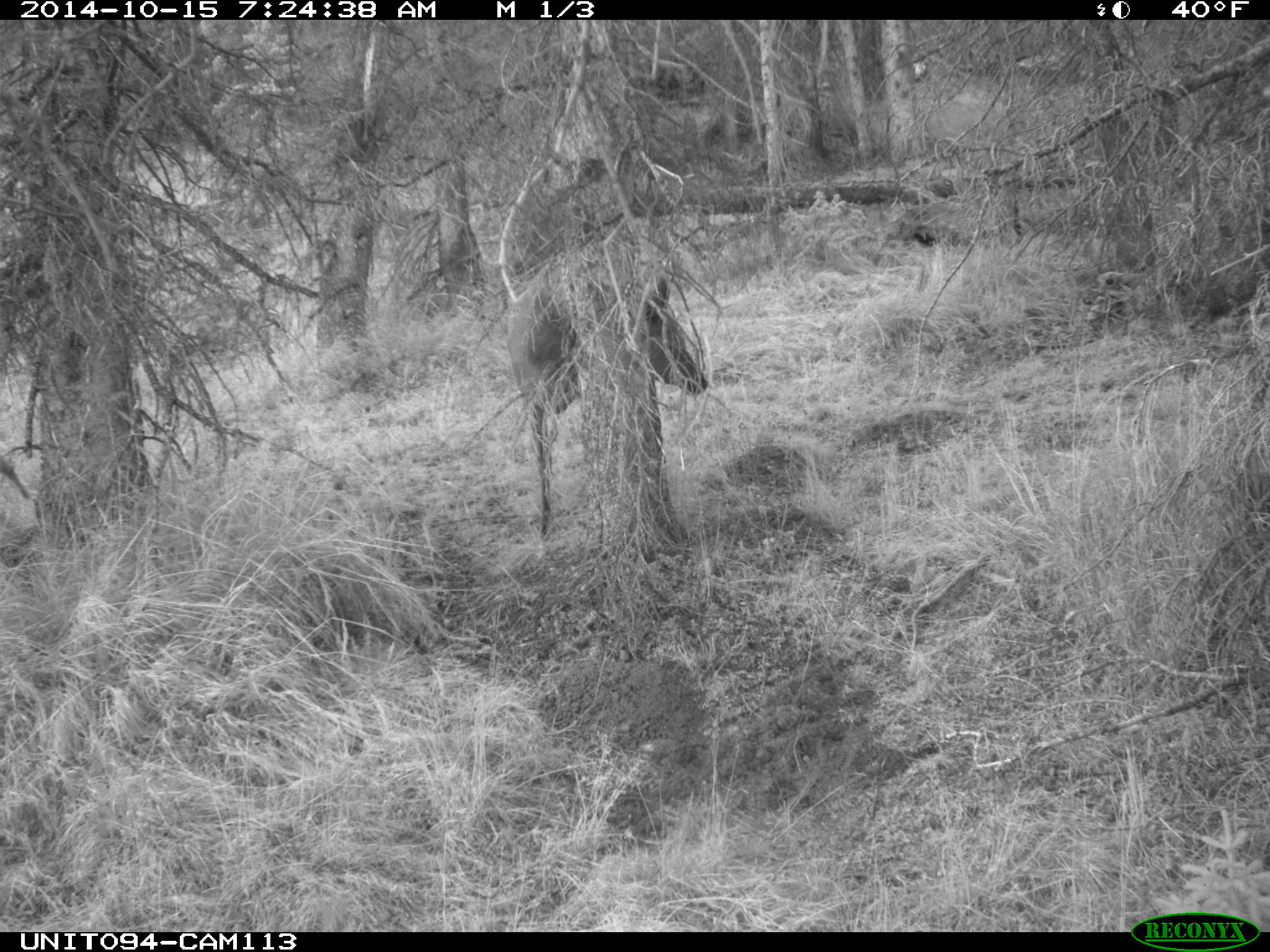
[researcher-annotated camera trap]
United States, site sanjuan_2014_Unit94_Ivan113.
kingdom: Animalia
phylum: Chordata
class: Mammalia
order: Artiodactyla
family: Cervidae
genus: Cervus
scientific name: Cervus elaphus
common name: red deer